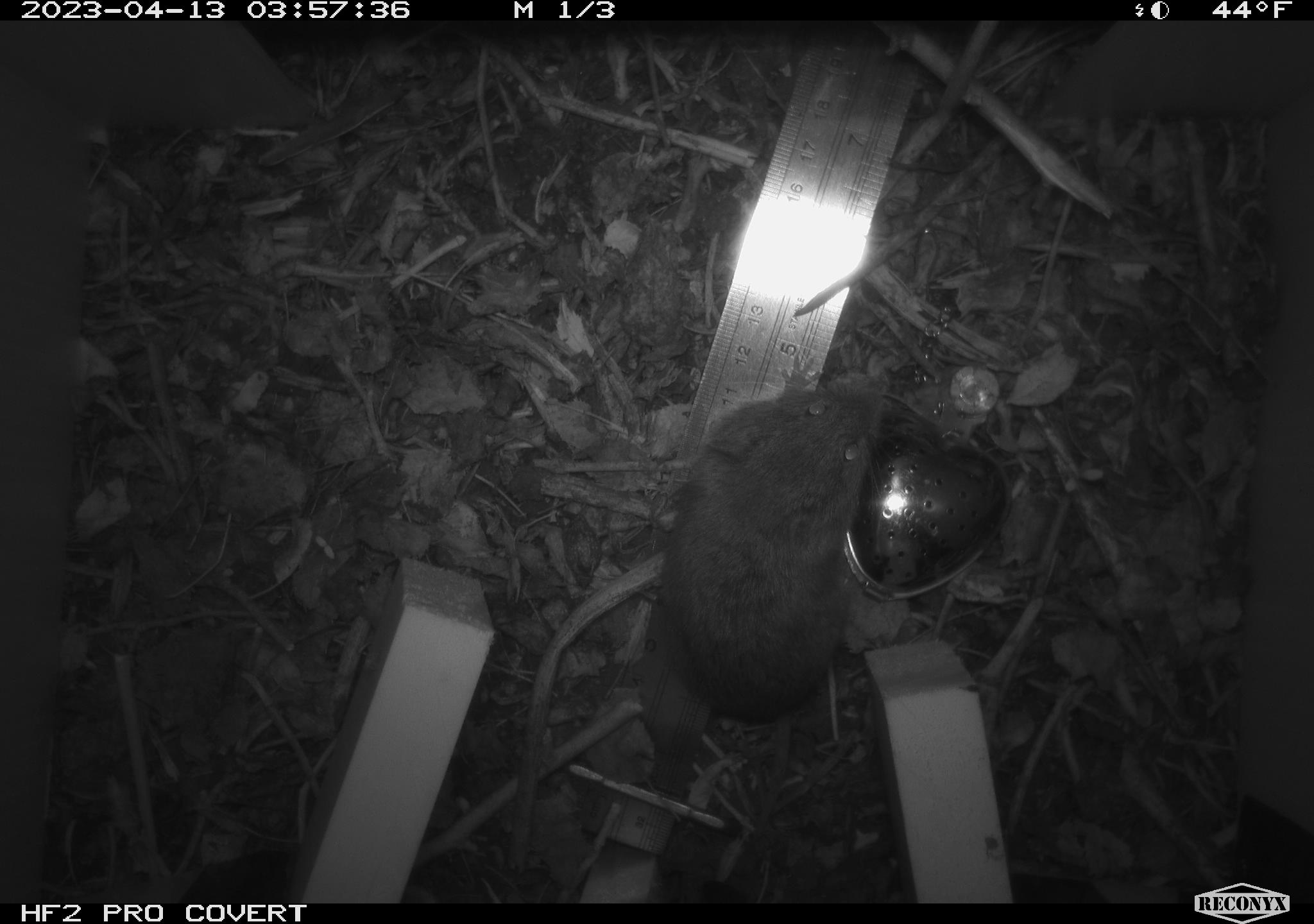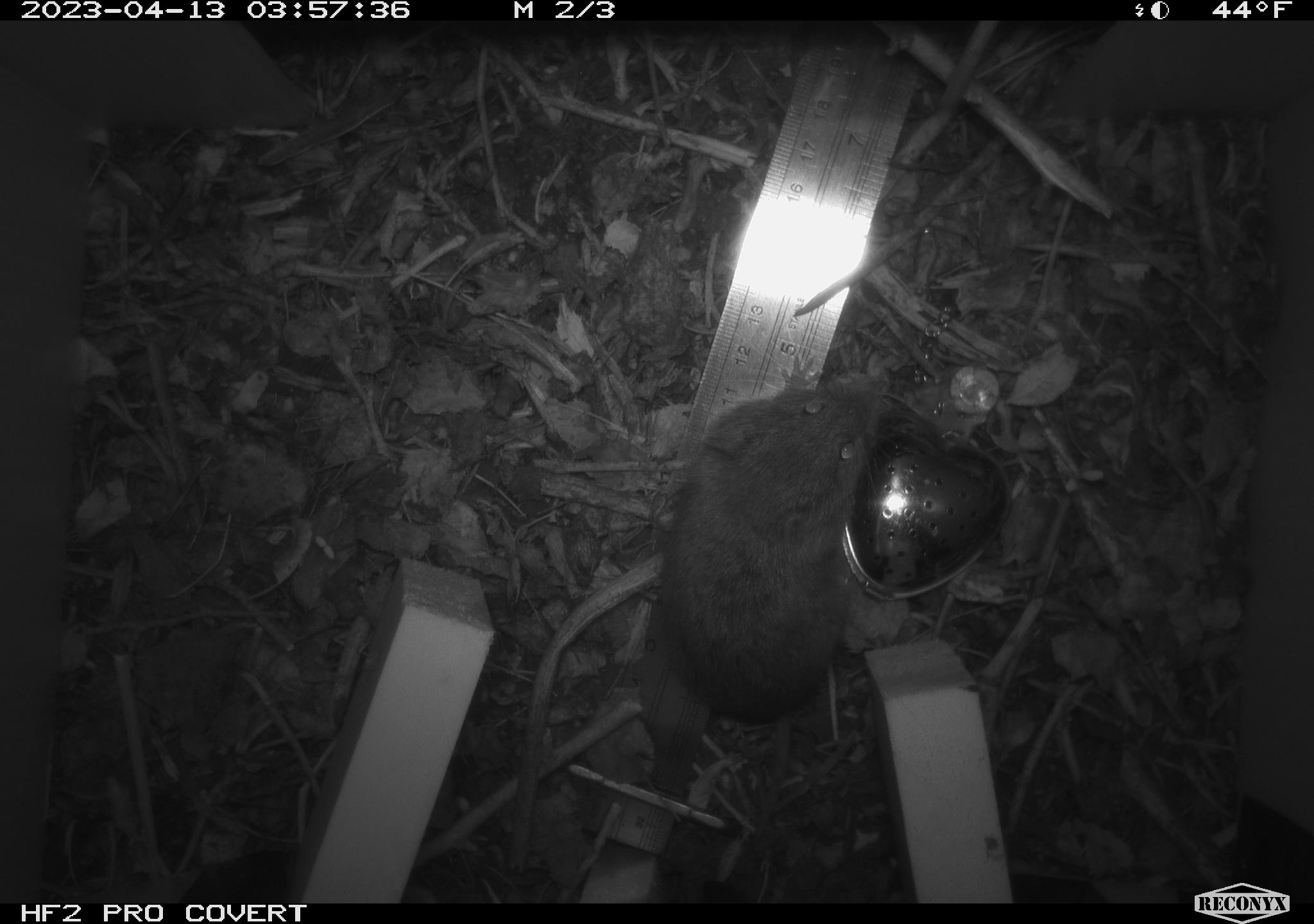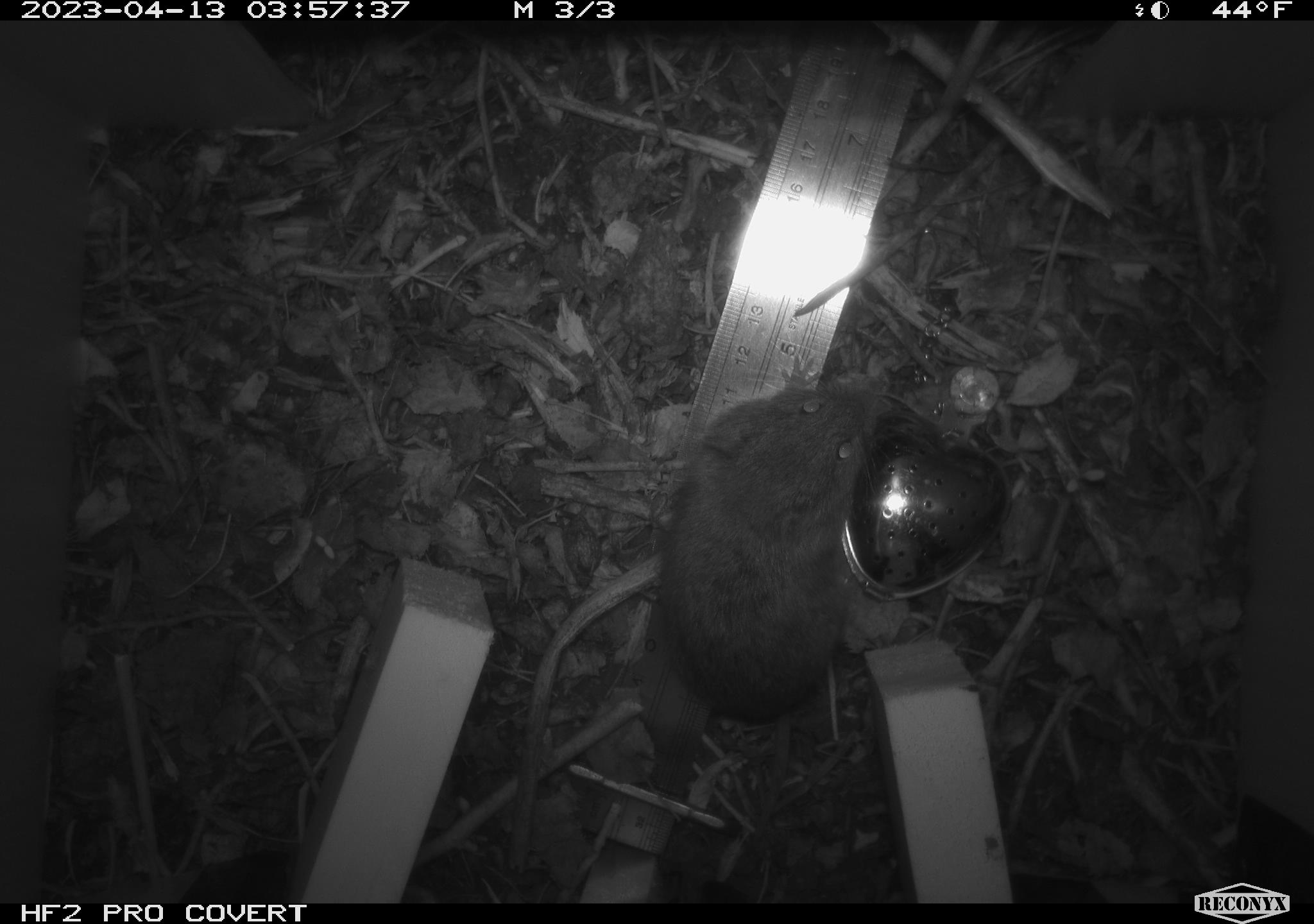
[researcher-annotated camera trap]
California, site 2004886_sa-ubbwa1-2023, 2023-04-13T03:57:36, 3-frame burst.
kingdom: Animalia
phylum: Chordata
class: Mammalia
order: Rodentia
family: Cricetidae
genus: Microtus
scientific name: Microtus californicus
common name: california vole